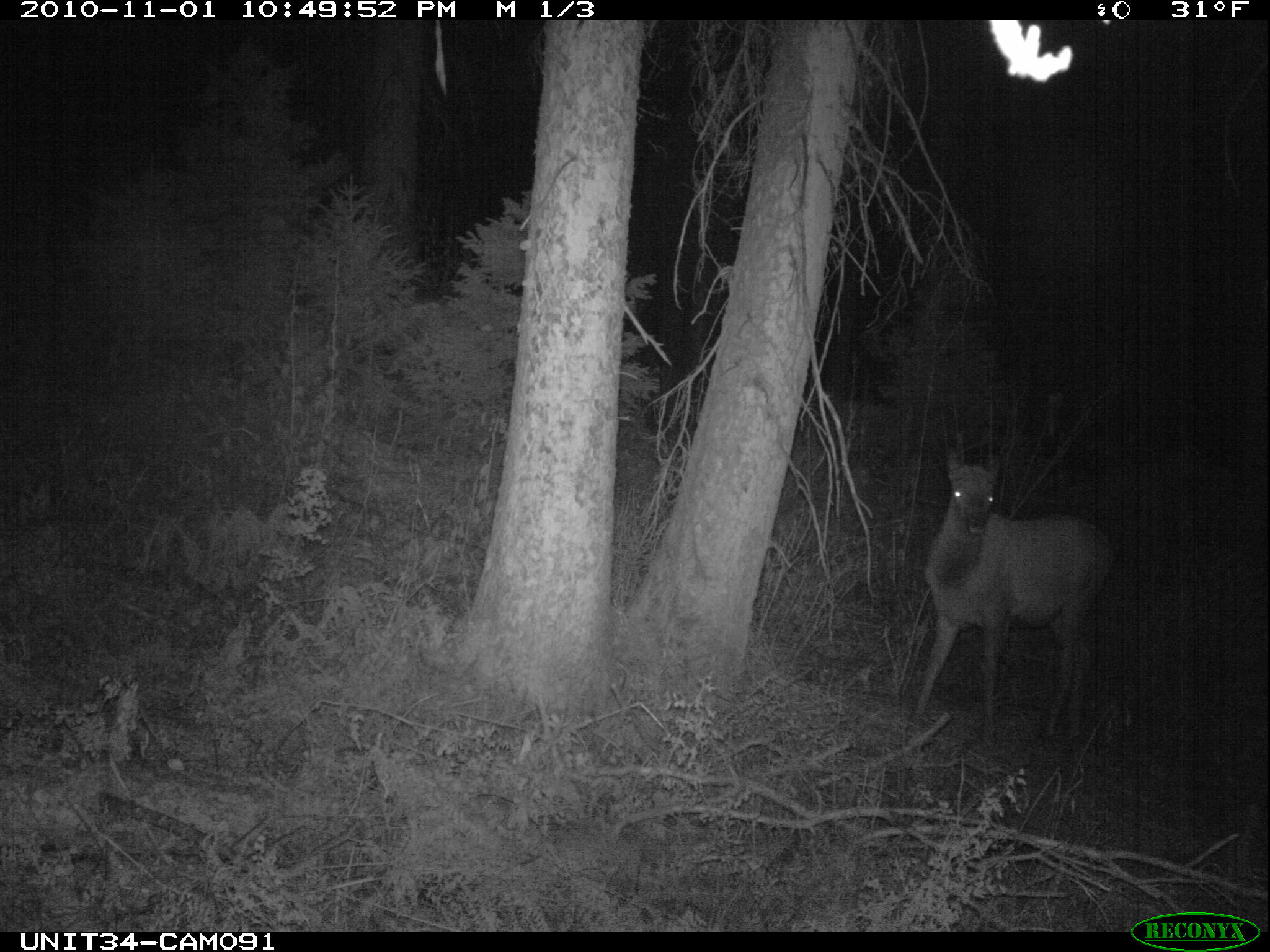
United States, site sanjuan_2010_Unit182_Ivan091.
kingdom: Animalia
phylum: Chordata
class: Mammalia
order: Artiodactyla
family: Cervidae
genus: Cervus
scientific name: Cervus elaphus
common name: red deer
Cervus elaphus (red deer).